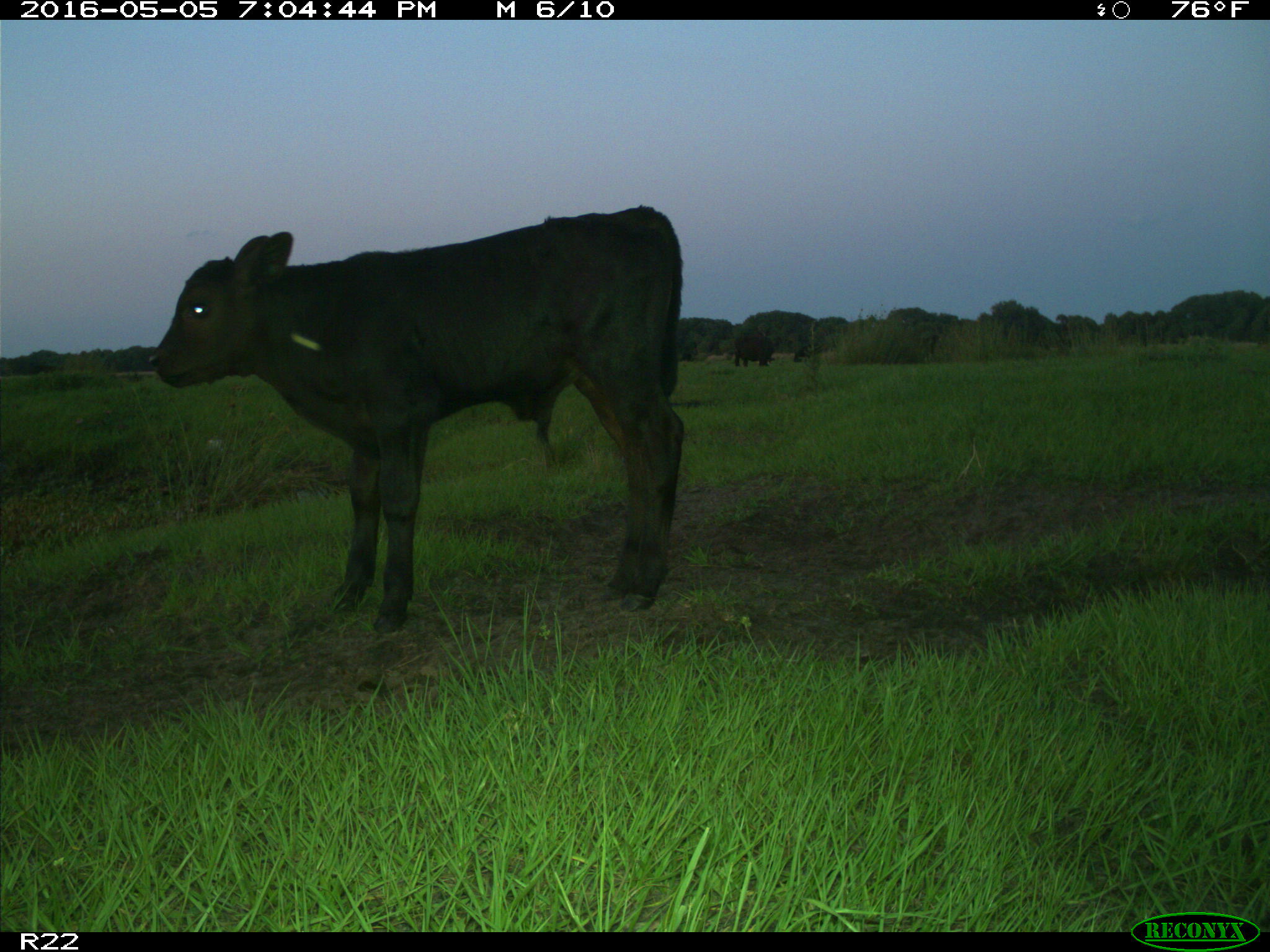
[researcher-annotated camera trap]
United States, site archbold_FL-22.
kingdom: Animalia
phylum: Chordata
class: Mammalia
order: Artiodactyla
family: Bovidae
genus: Bos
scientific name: Bos taurus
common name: domestic cow